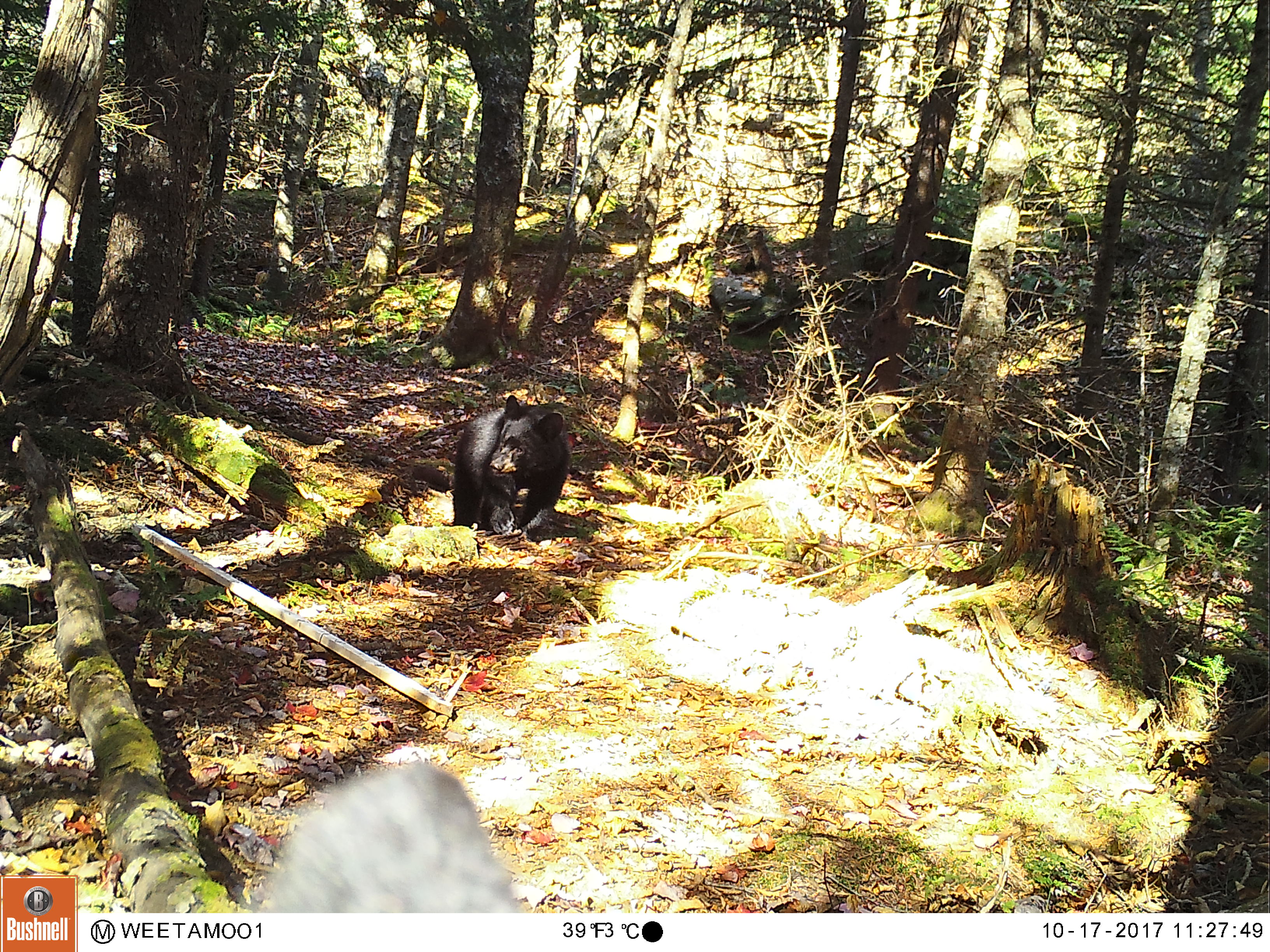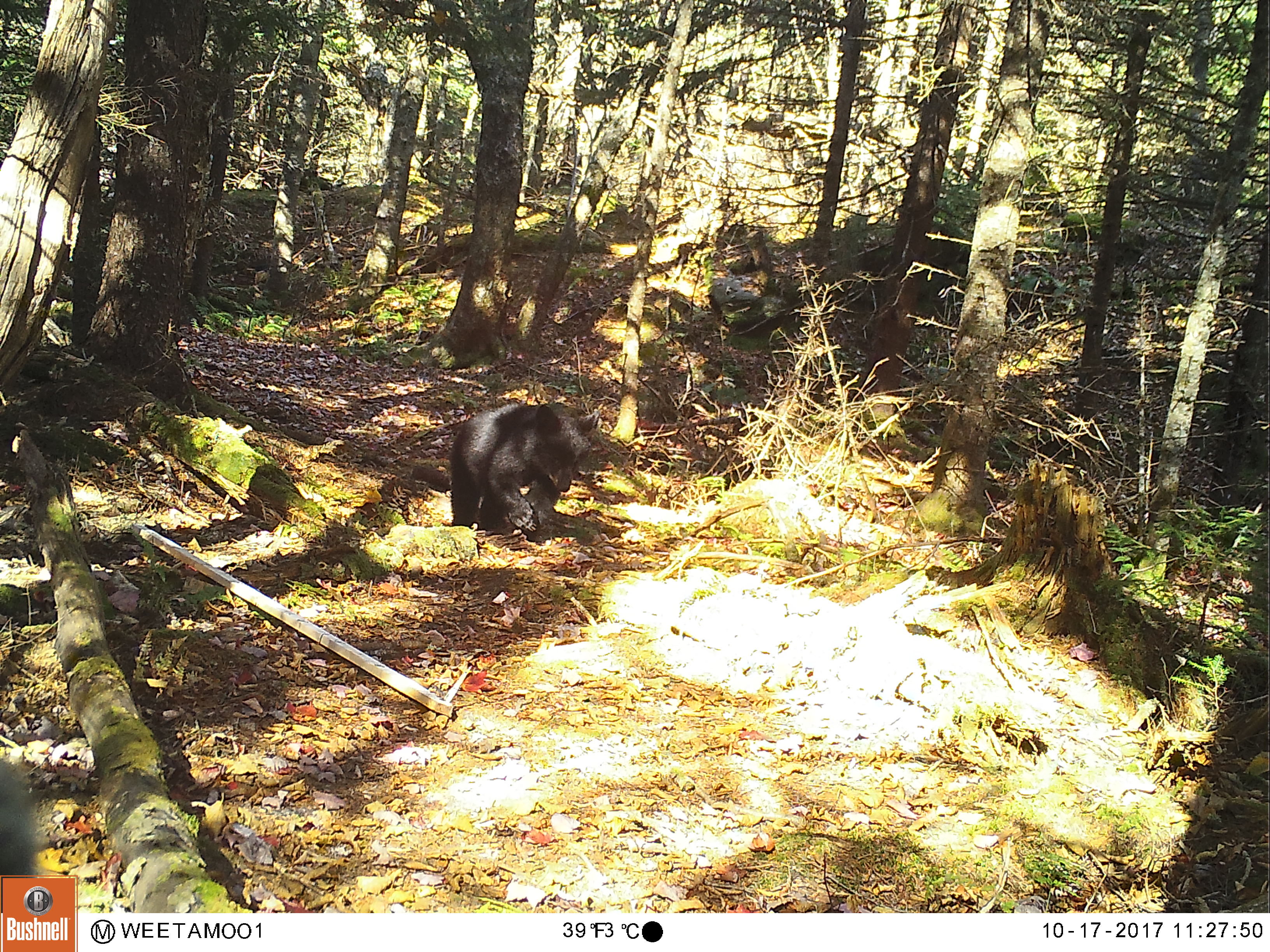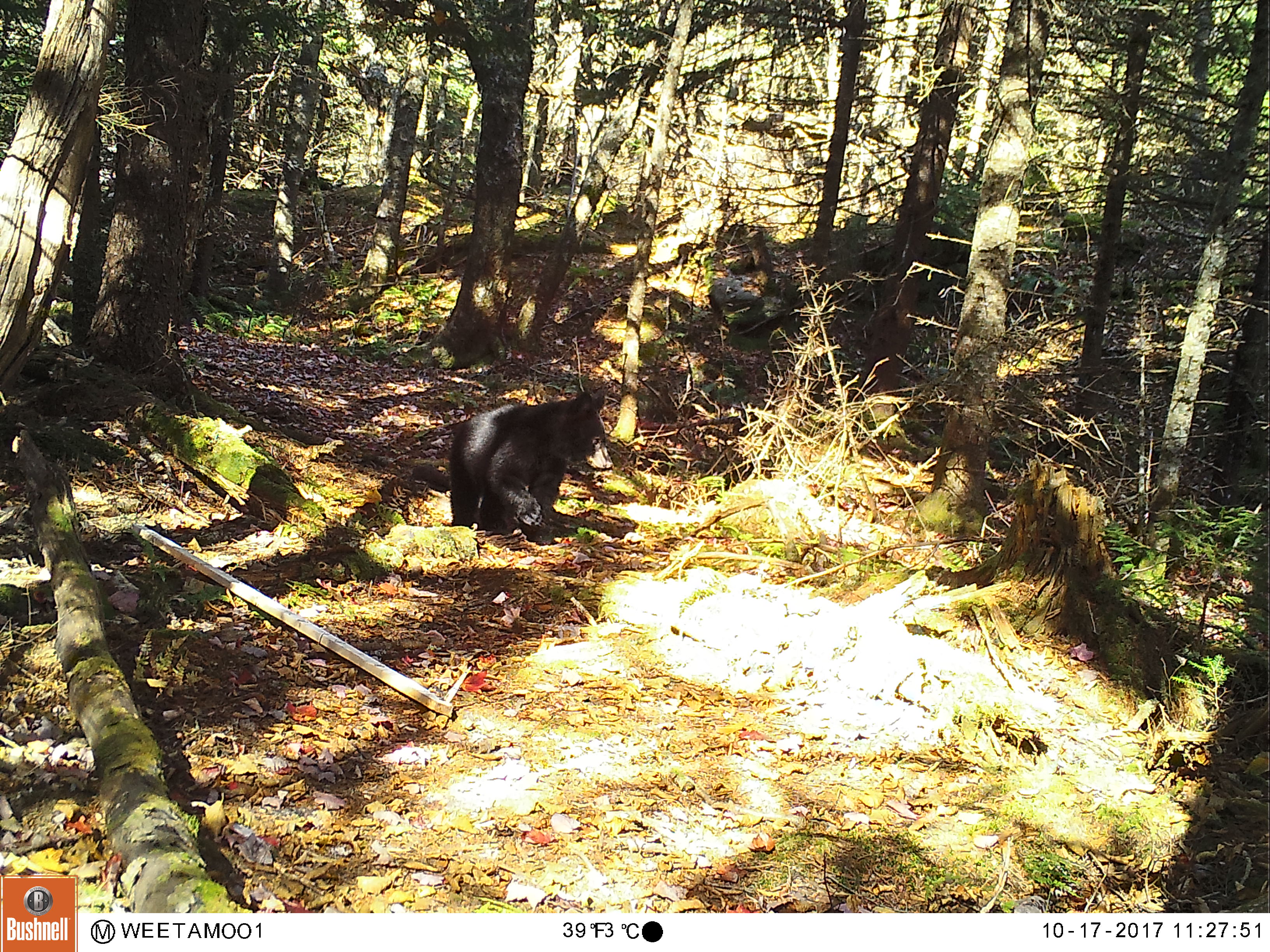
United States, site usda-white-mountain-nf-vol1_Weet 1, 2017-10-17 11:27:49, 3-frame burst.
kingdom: Animalia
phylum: Chordata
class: Mammalia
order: Carnivora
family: Ursidae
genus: Ursus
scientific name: Ursus americanus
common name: black bear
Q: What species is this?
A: Black bear (Ursus americanus).